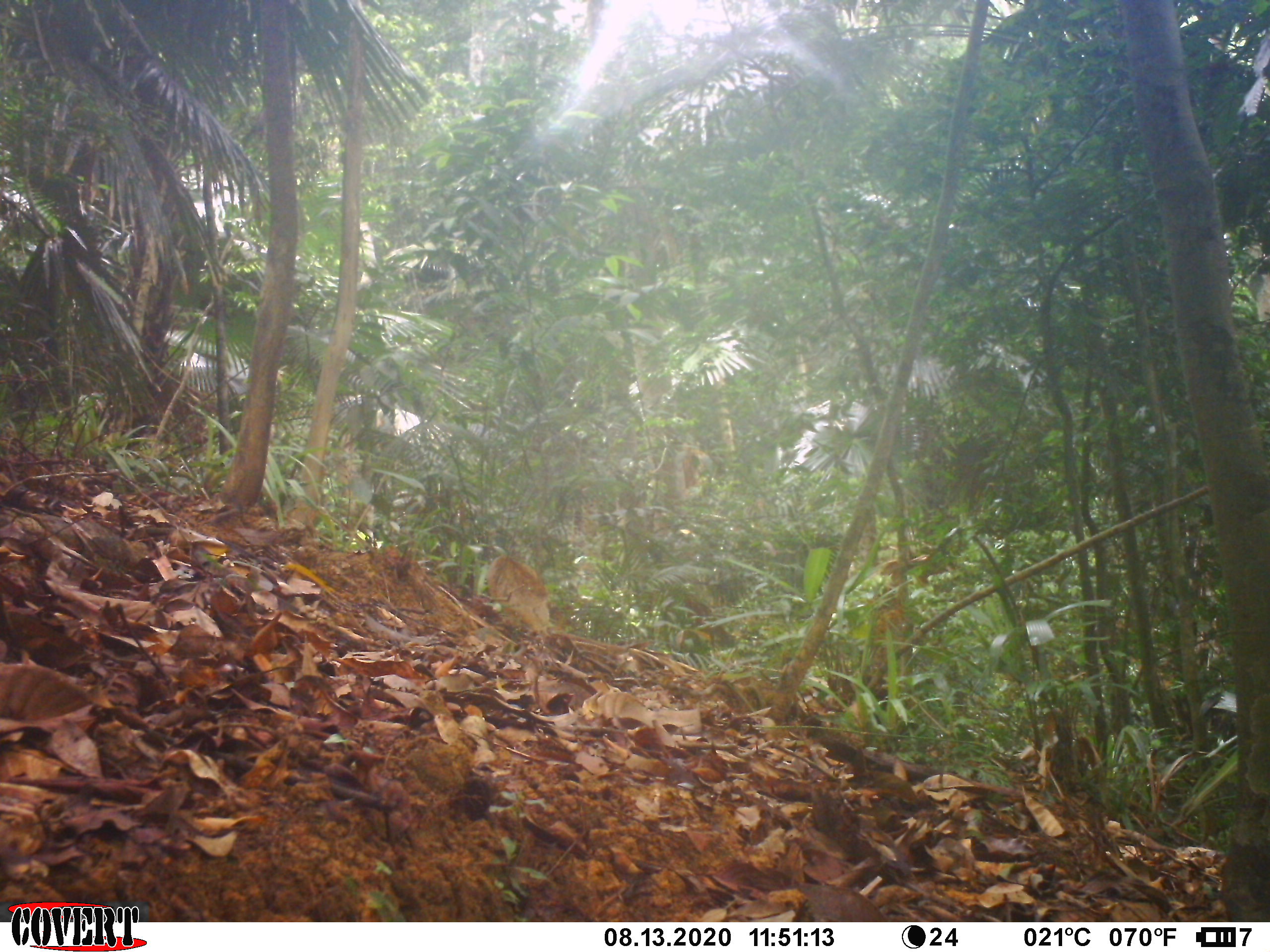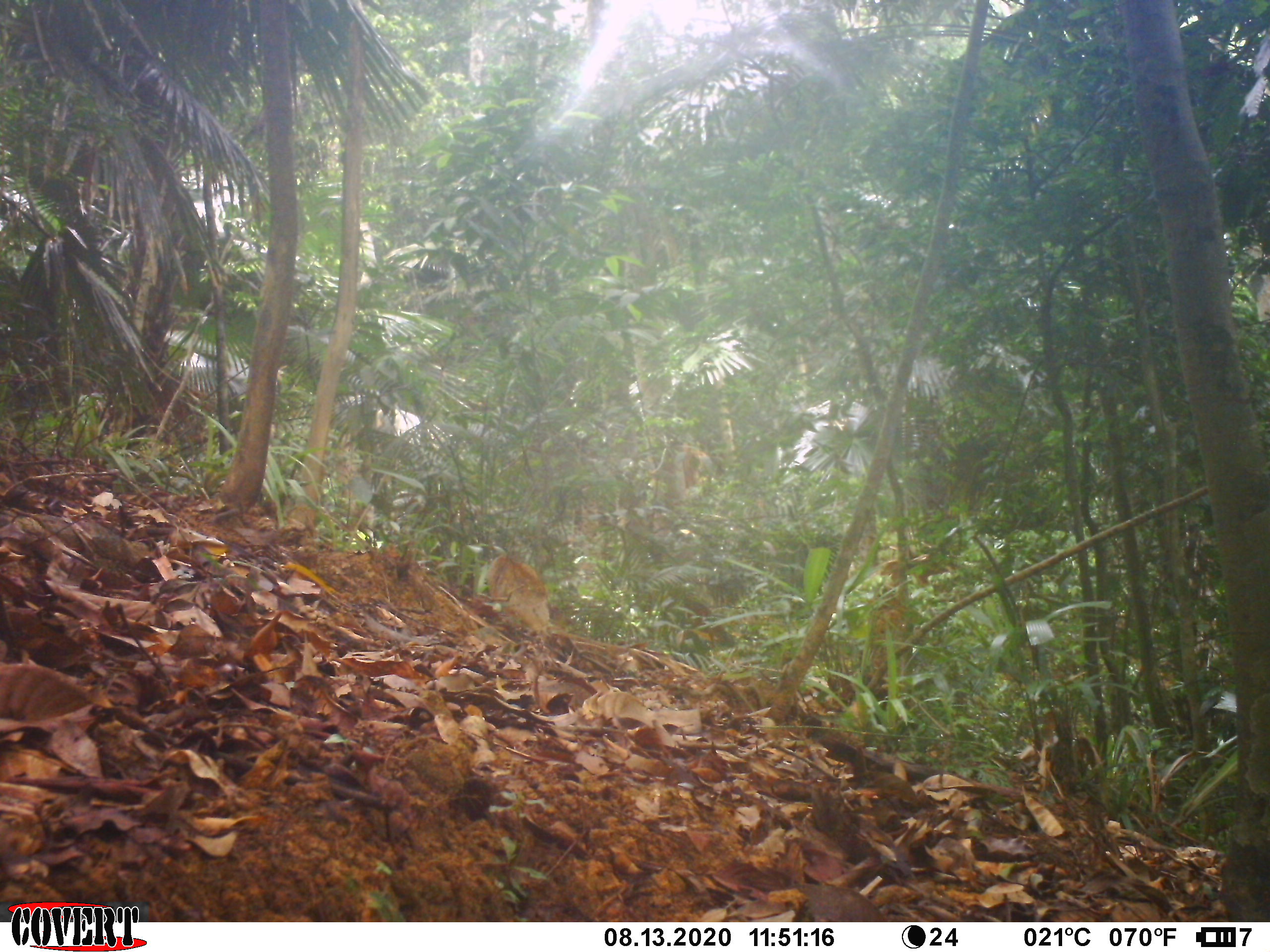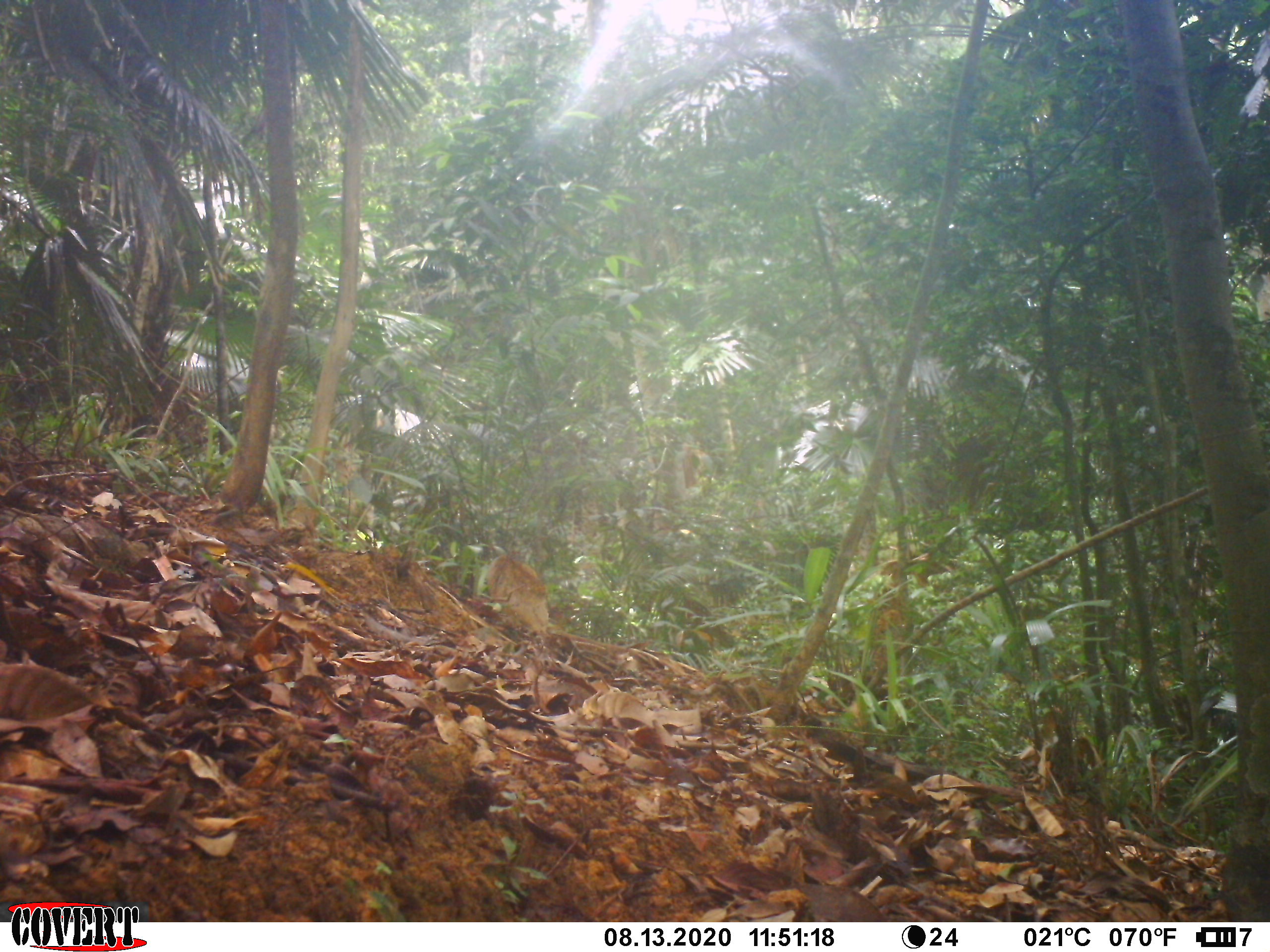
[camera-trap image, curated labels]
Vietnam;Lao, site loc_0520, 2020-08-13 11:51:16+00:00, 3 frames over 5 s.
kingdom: Animalia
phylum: Chordata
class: Mammalia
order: Artiodactyla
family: Suidae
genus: Sus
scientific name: Sus scrofa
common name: eurasian wild pig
Eurasian wild pig (Sus scrofa). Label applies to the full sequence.